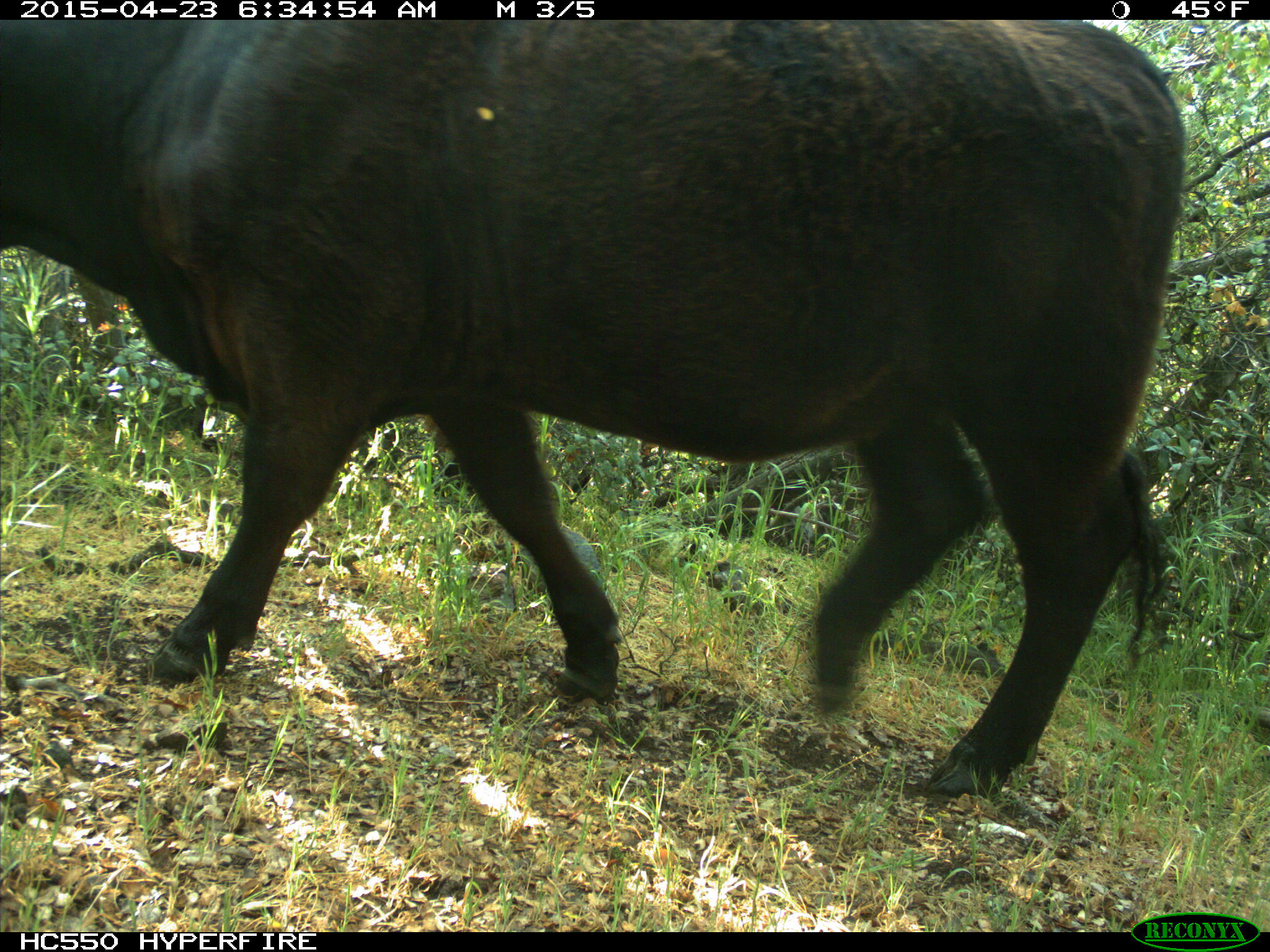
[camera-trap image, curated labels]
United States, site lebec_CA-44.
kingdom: Animalia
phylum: Chordata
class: Mammalia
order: Artiodactyla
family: Bovidae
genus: Bos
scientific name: Bos taurus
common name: domestic cow